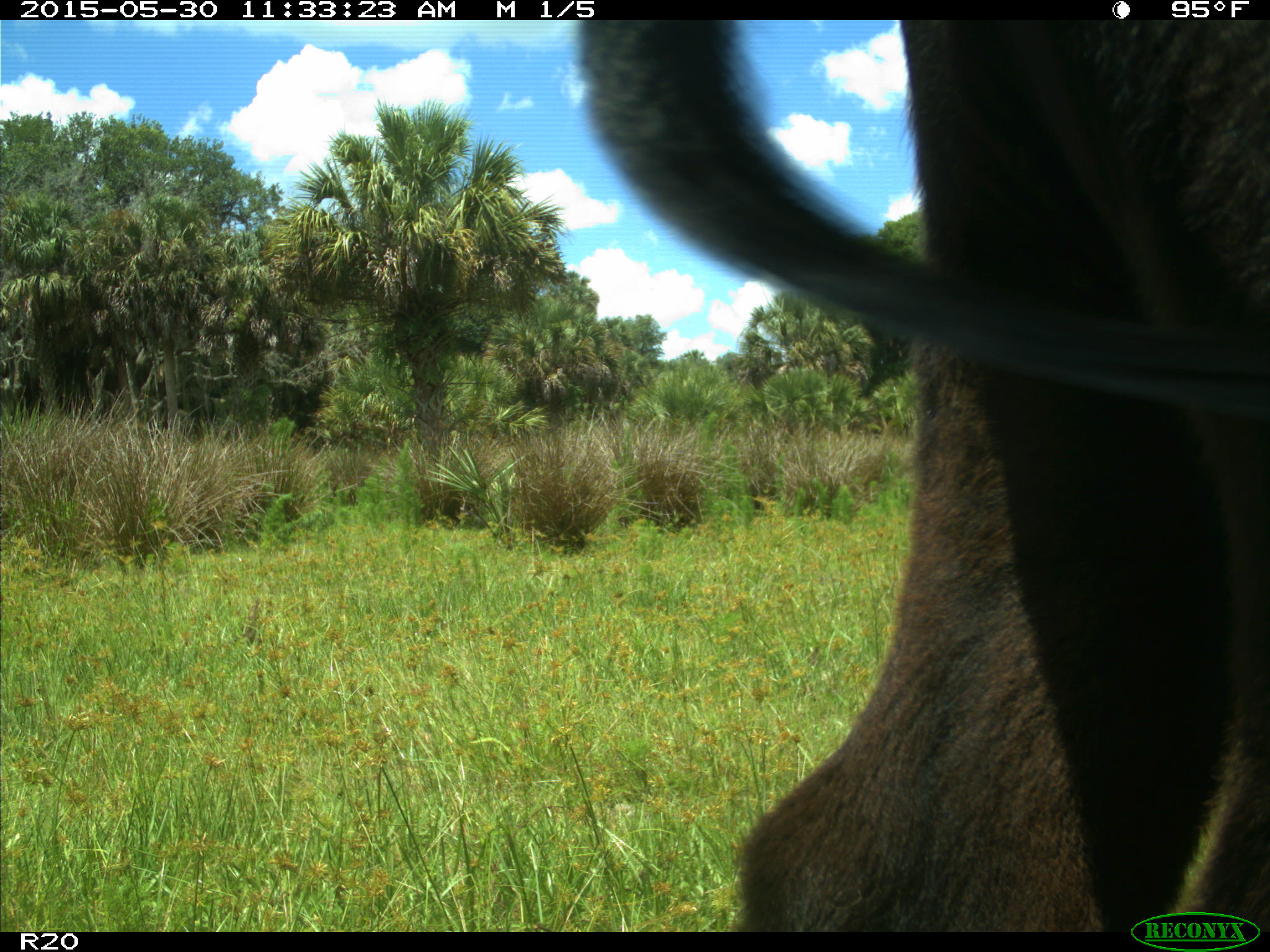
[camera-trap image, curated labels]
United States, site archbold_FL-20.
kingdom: Animalia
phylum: Chordata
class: Mammalia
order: Artiodactyla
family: Bovidae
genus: Bos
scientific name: Bos taurus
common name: domestic cow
Bos taurus (domestic cow).